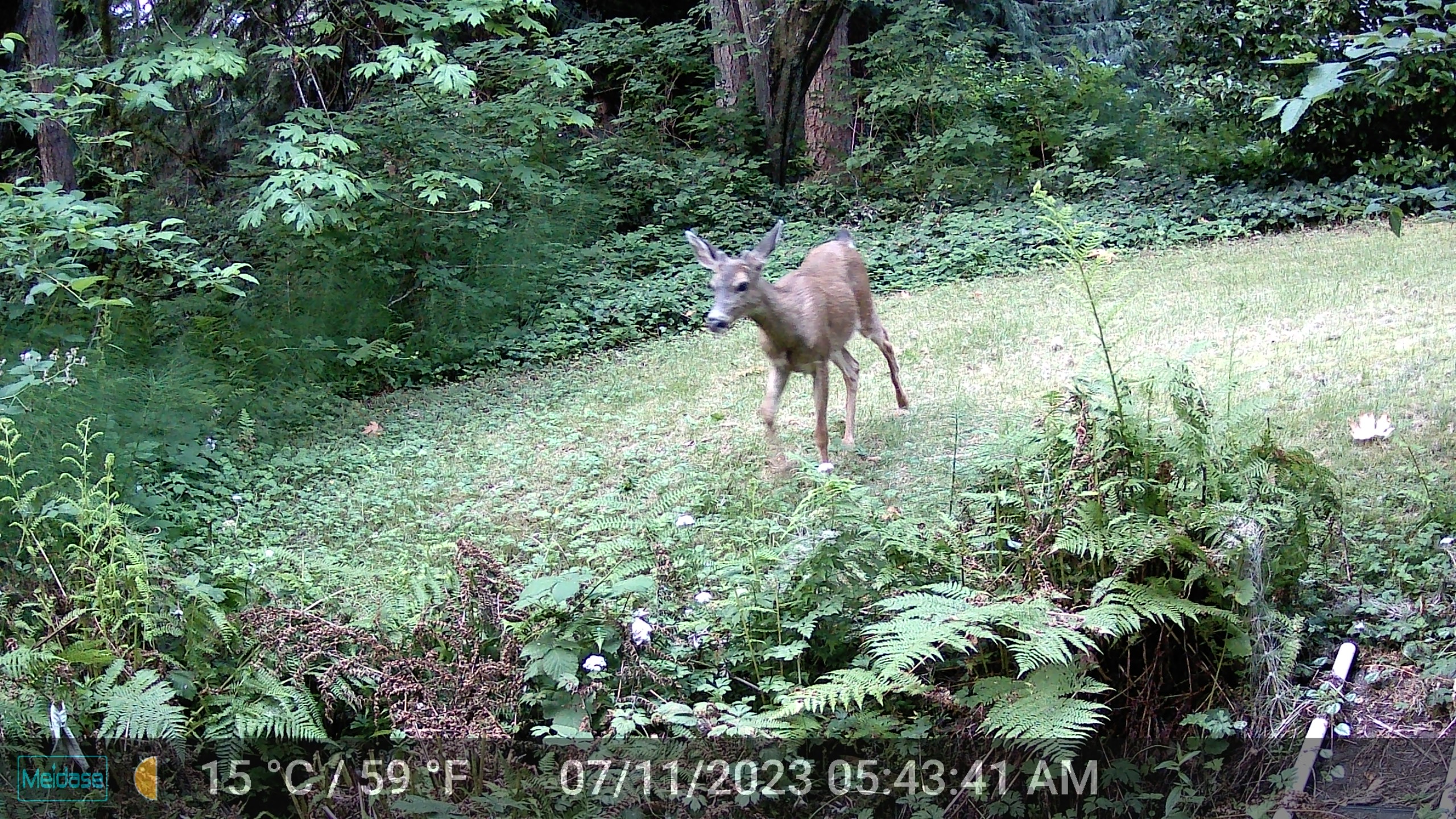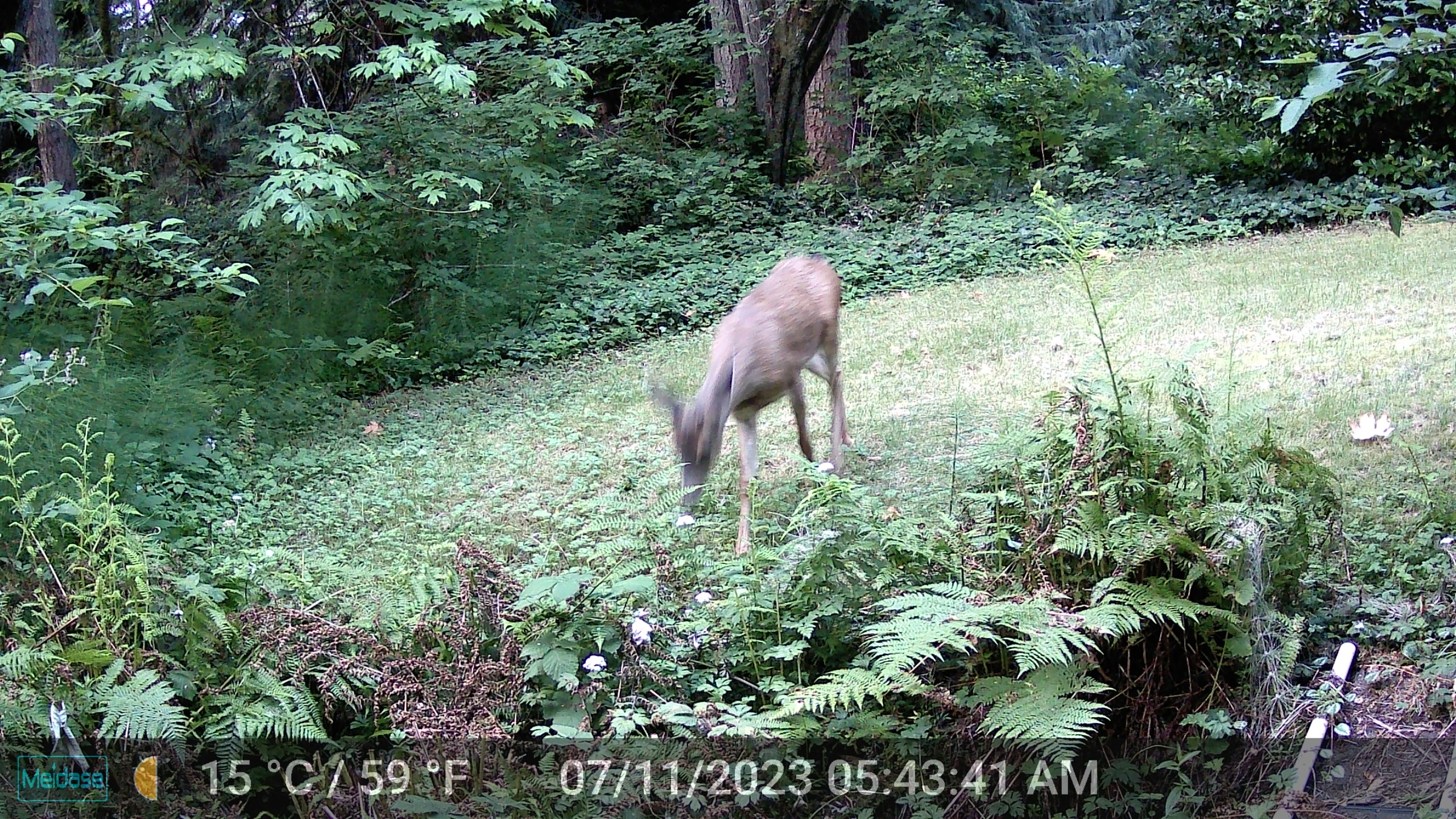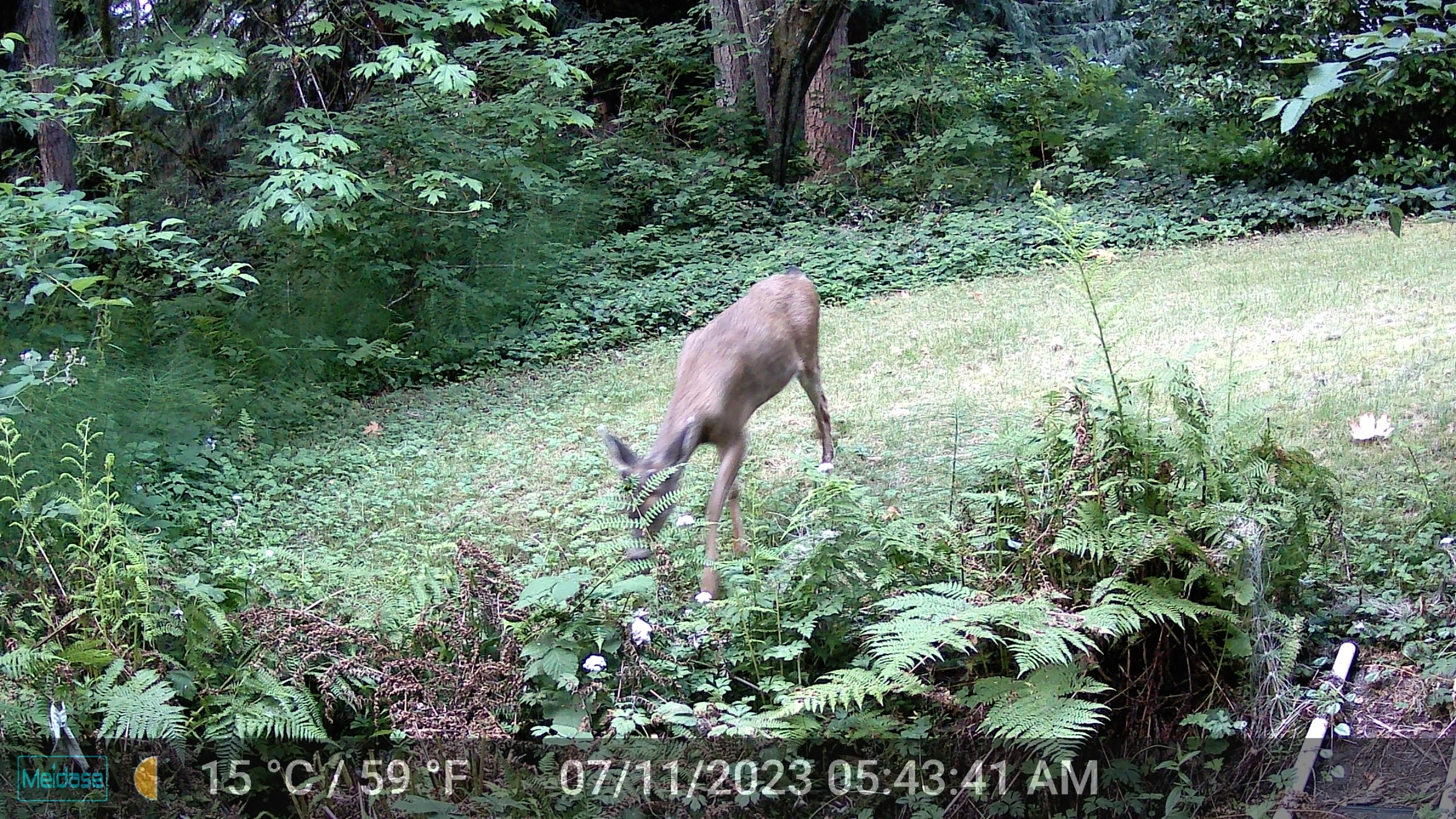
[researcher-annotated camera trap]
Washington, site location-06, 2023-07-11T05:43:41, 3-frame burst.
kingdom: Animalia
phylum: Chordata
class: Mammalia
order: Artiodactyla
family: Cervidae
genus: Odocoileus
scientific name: Odocoileus hemionus columbianus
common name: columbian blacktail deer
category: deer